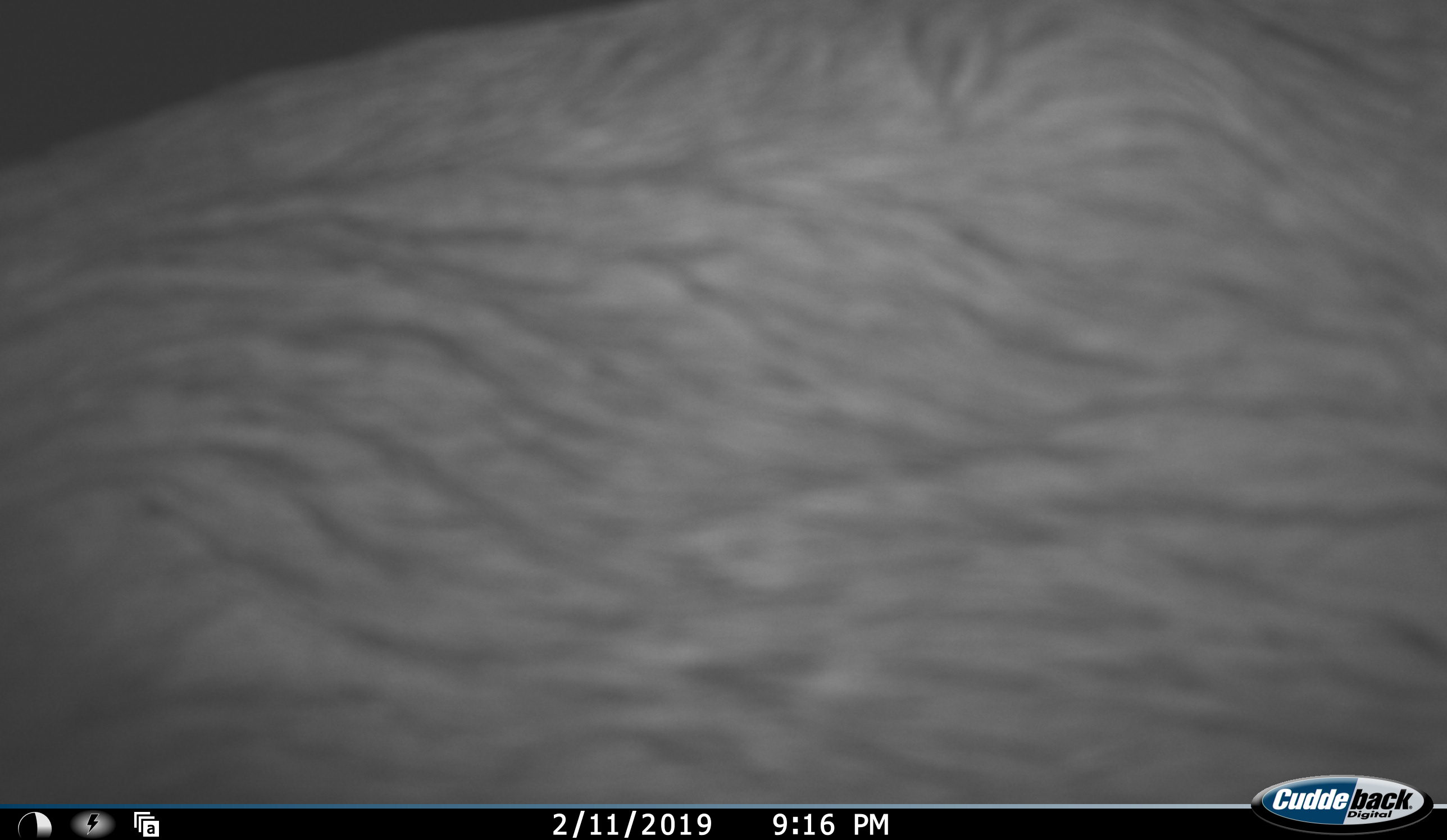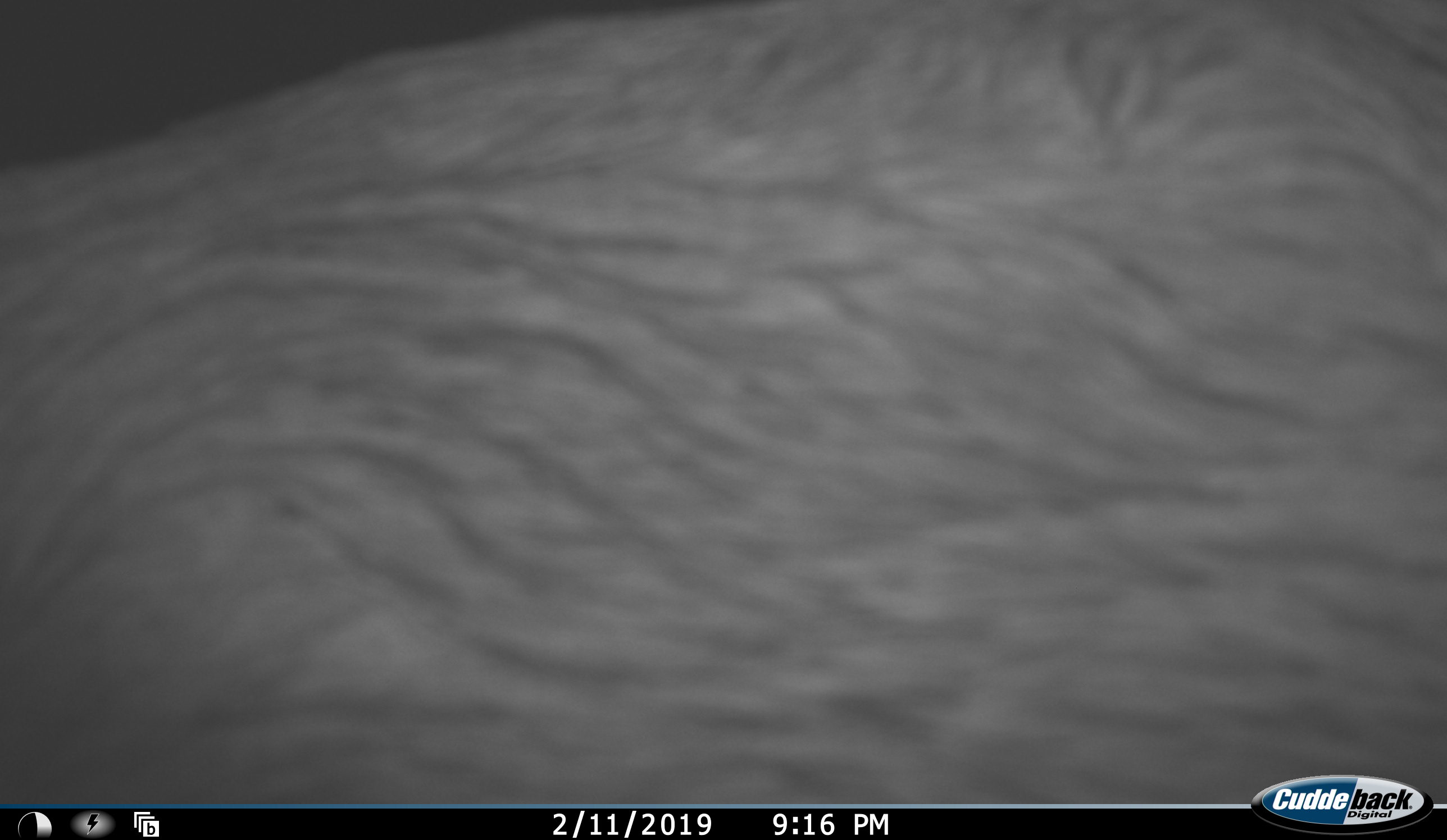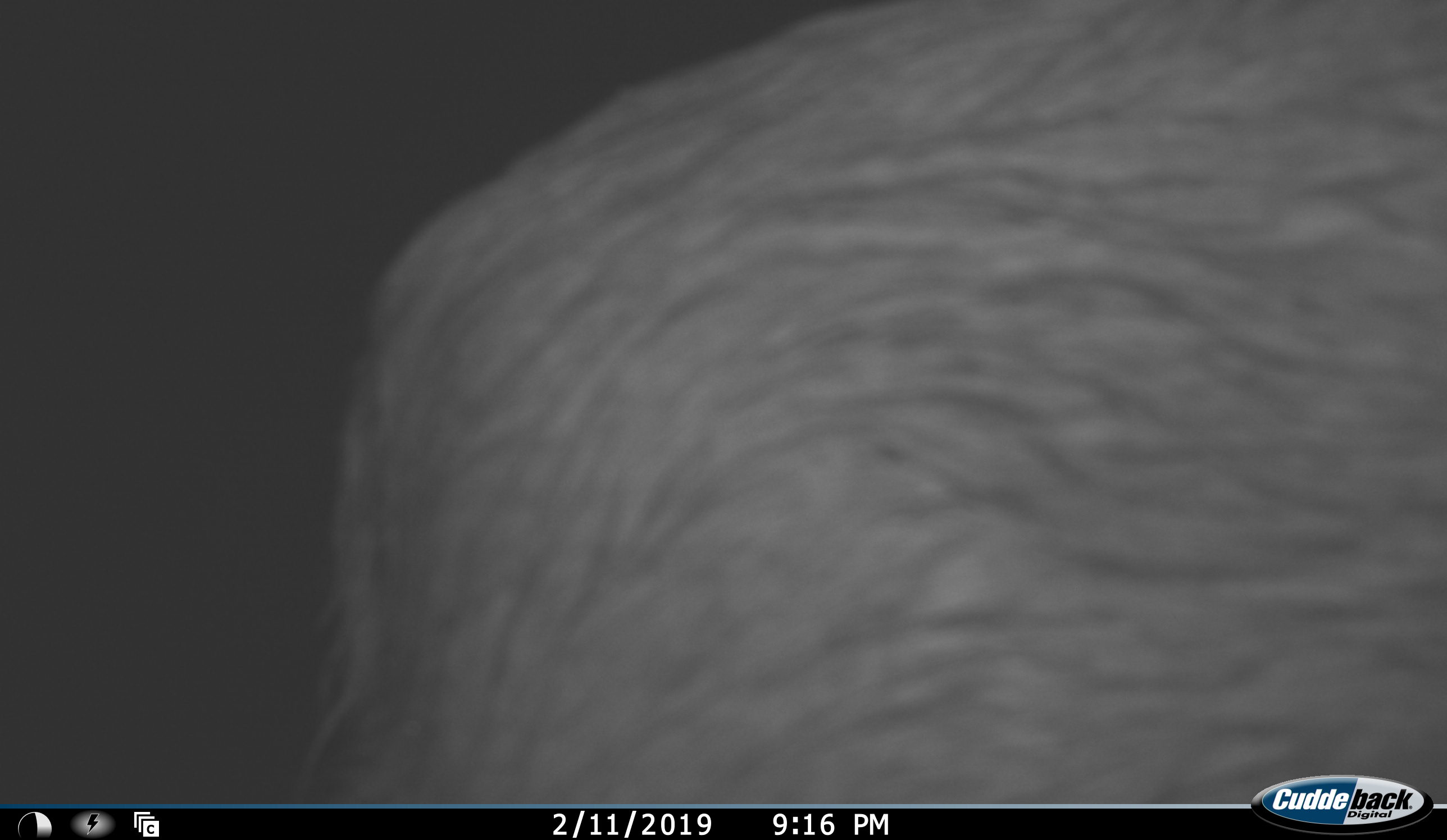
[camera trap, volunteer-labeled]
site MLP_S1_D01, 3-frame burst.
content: unidentified animal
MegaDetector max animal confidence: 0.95